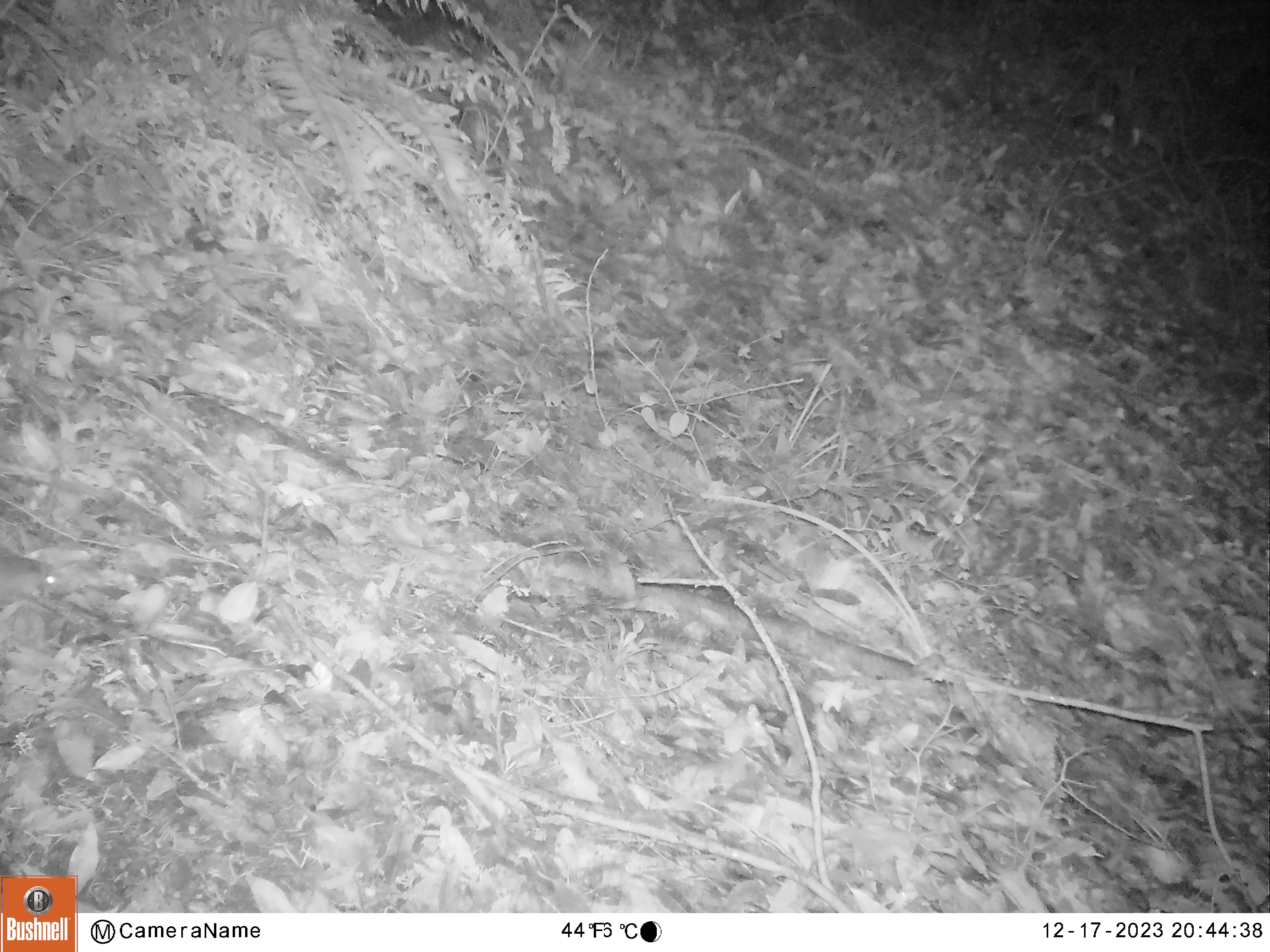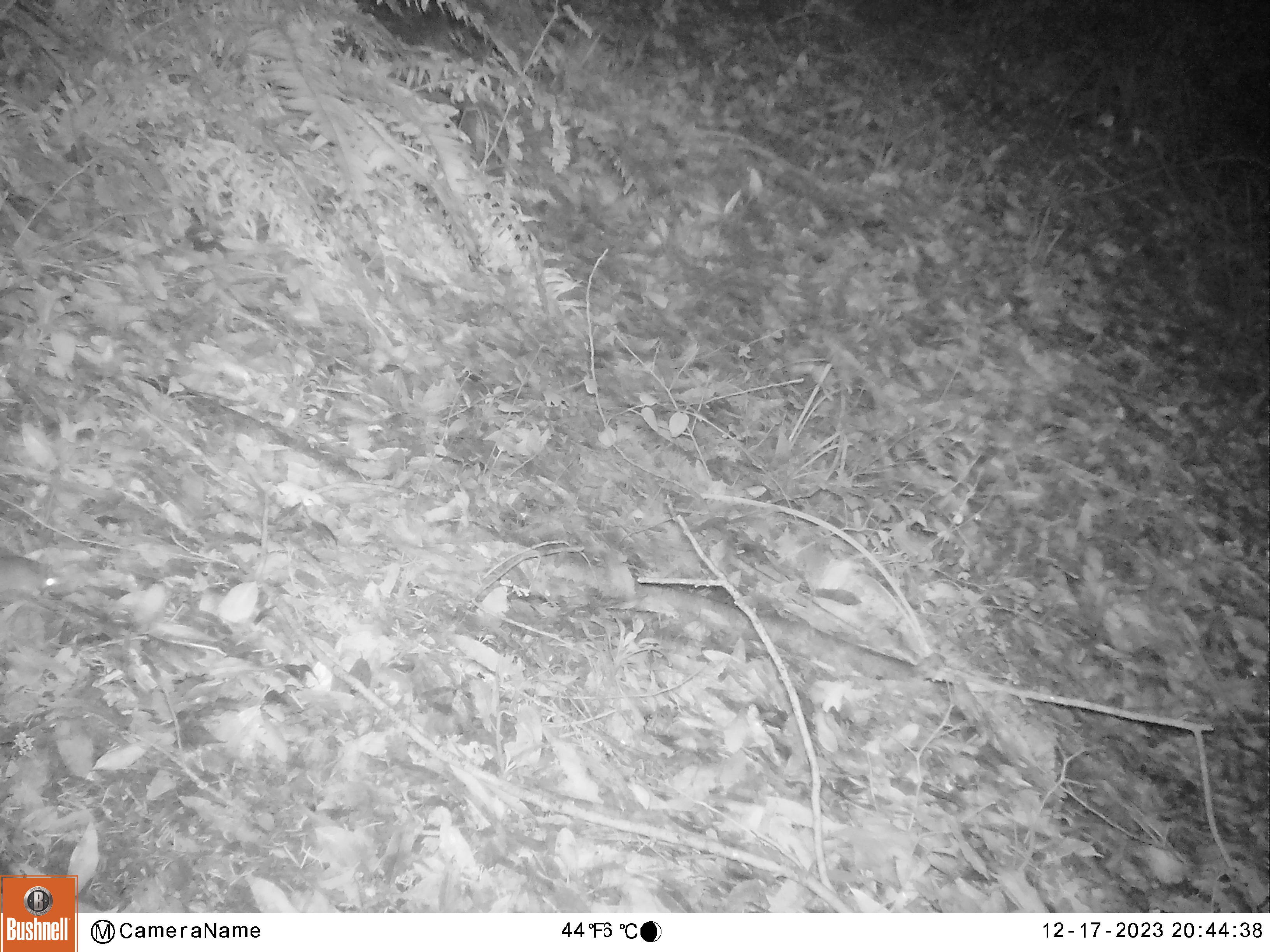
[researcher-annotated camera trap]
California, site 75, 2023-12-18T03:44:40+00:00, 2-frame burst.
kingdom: Animalia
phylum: Chordata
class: Mammalia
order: Rodentia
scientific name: Rodentia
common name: mouse or rat